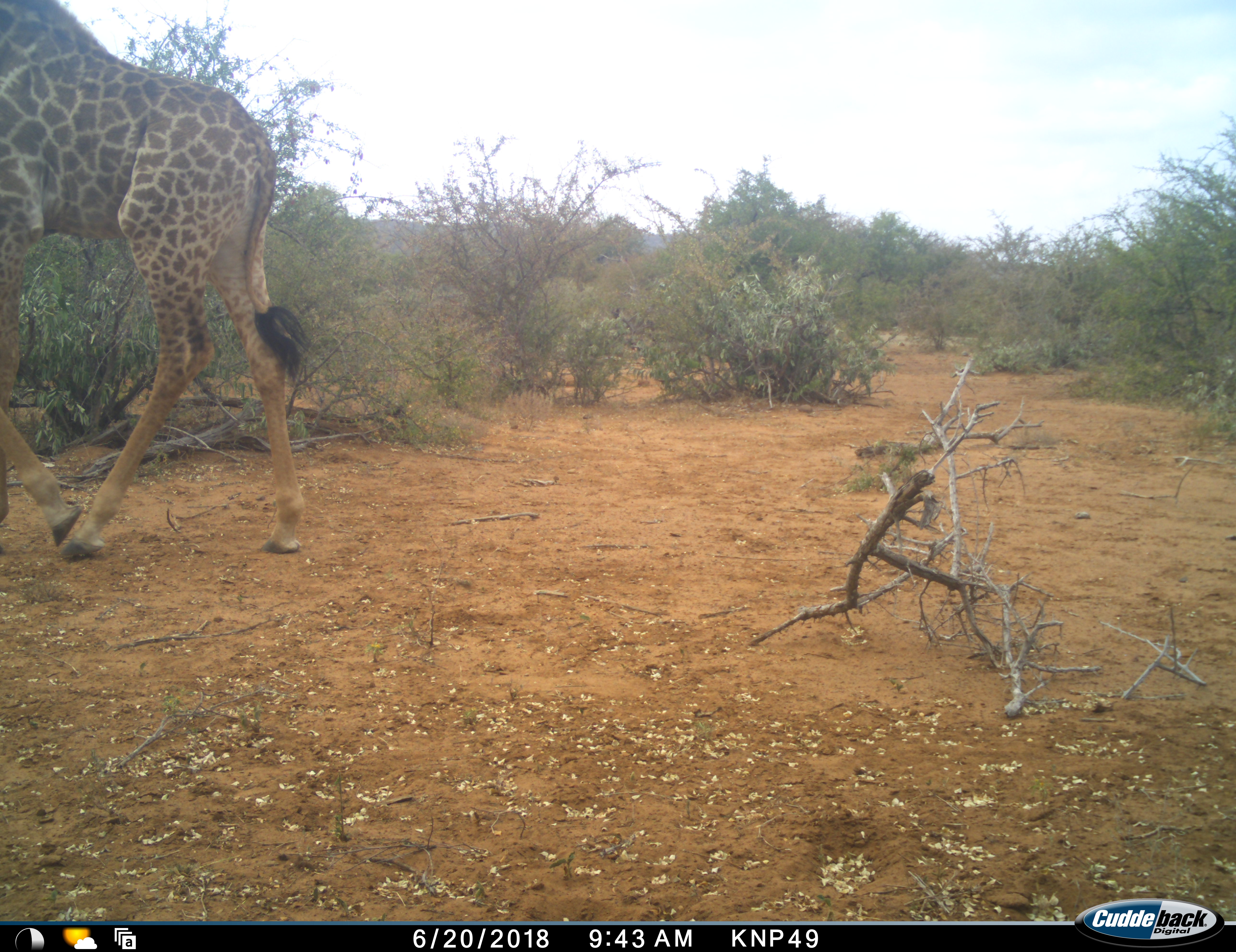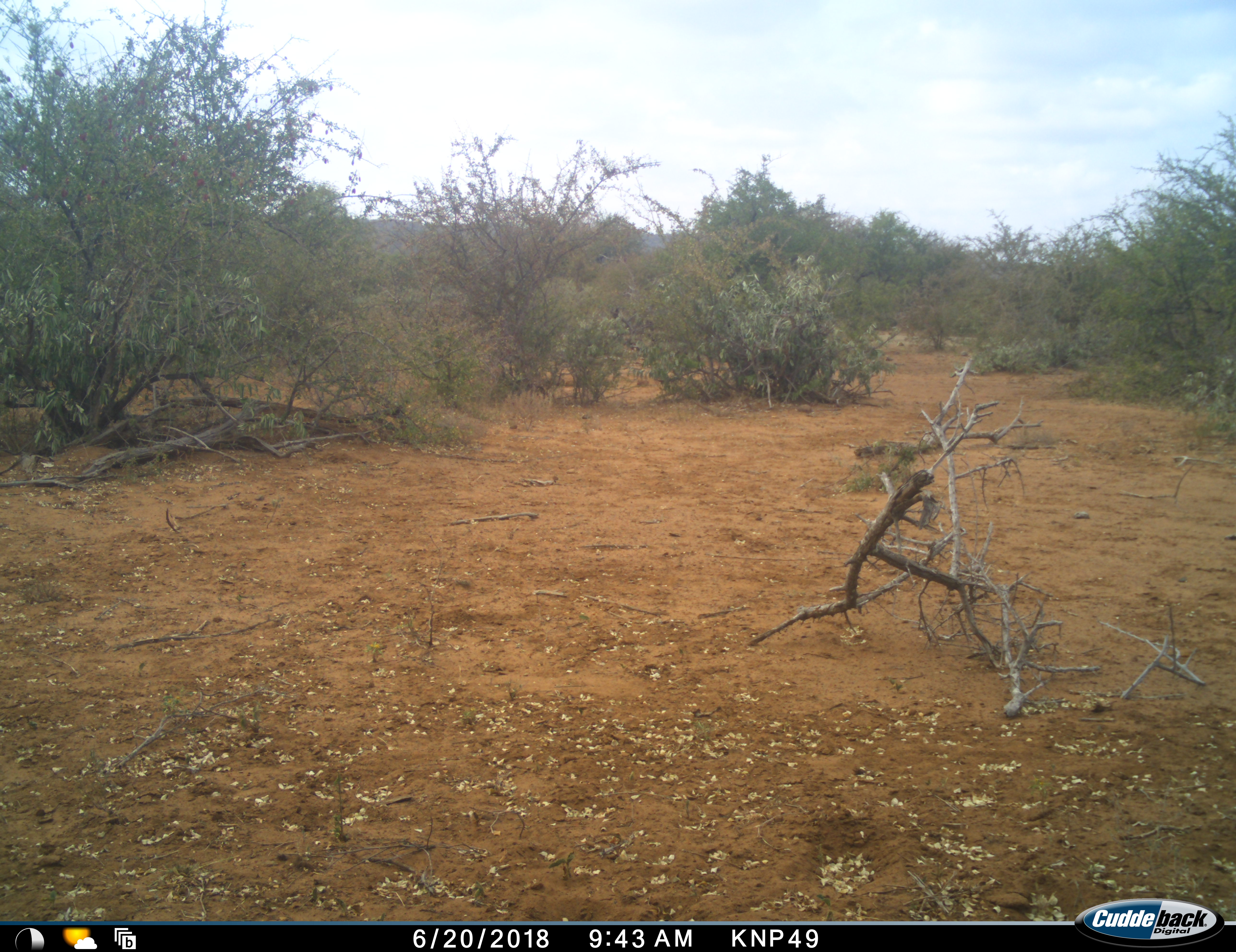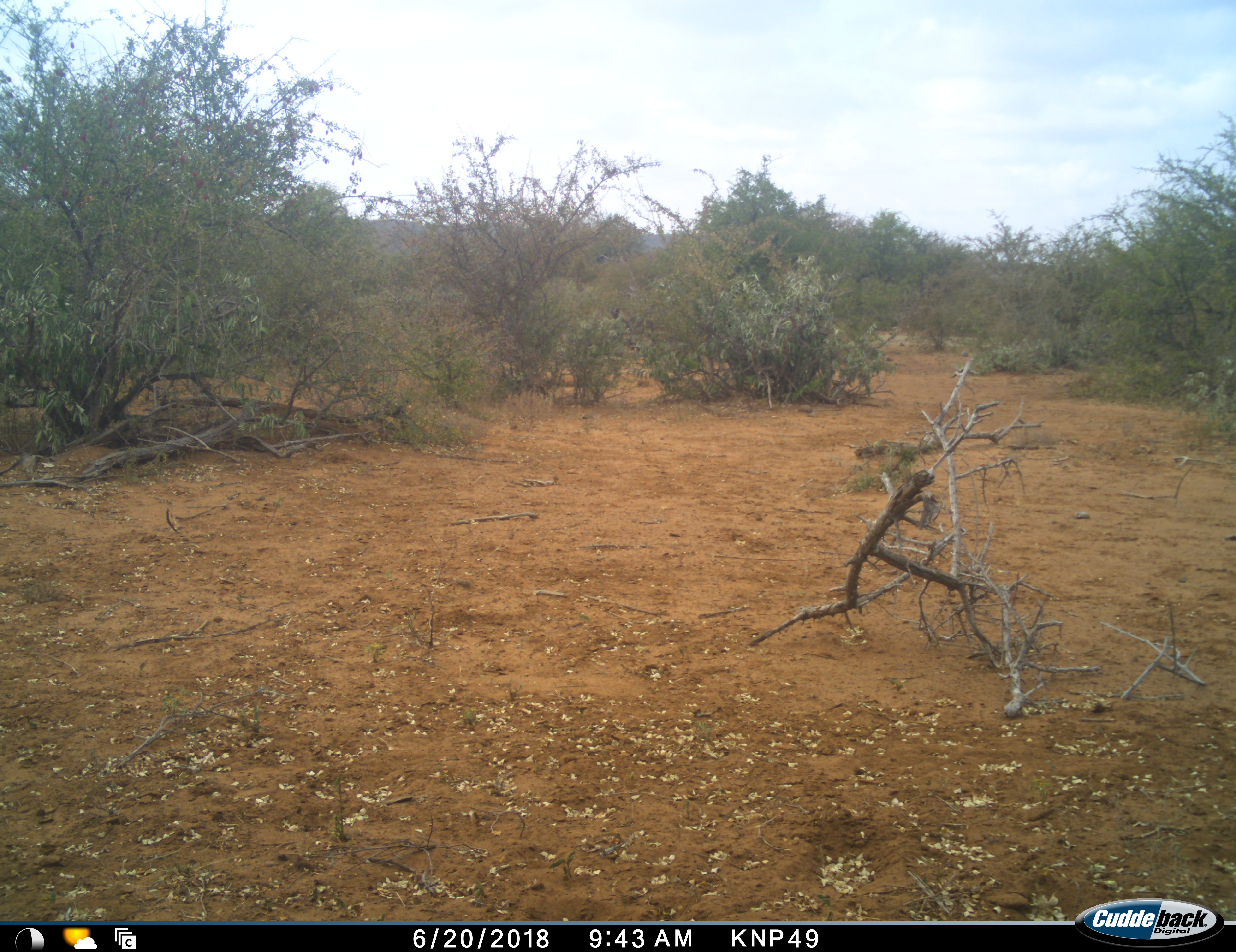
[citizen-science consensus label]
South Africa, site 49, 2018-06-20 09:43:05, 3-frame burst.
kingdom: Animalia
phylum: Chordata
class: Mammalia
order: Artiodactyla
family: Giraffidae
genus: Giraffa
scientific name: Giraffa camelopardalis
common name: giraffe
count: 1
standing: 0%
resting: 0%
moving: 100%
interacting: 0%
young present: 0%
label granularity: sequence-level